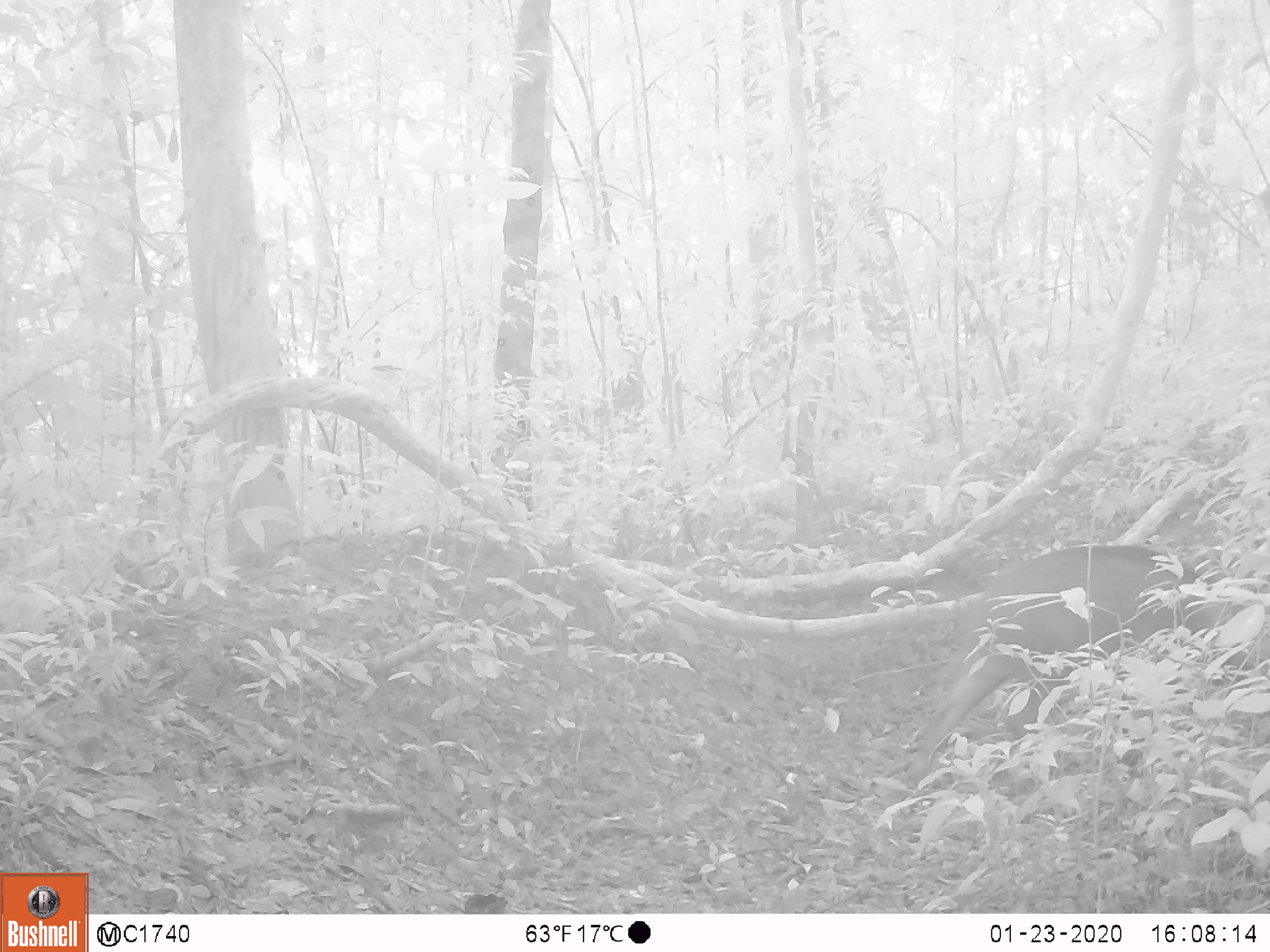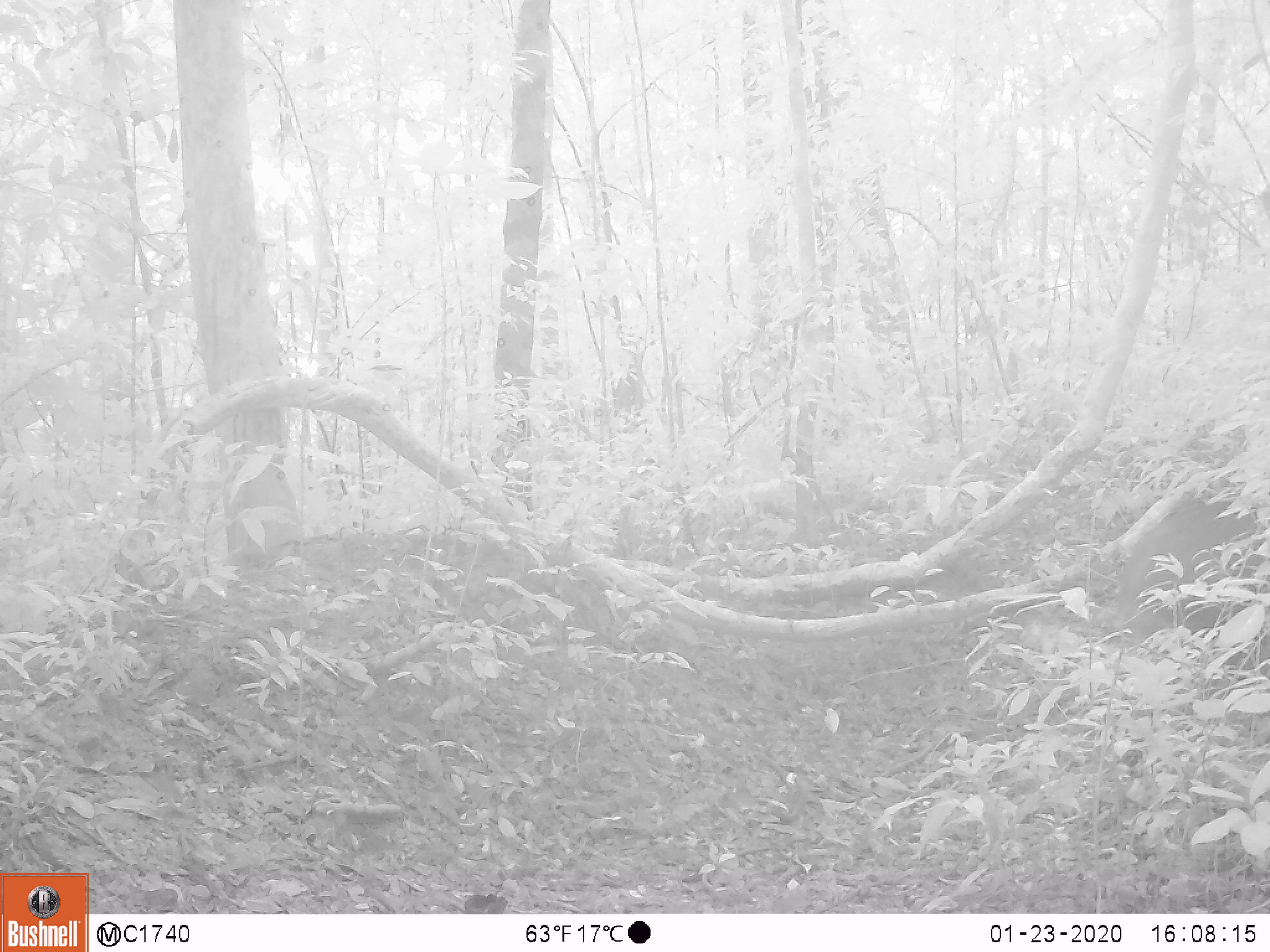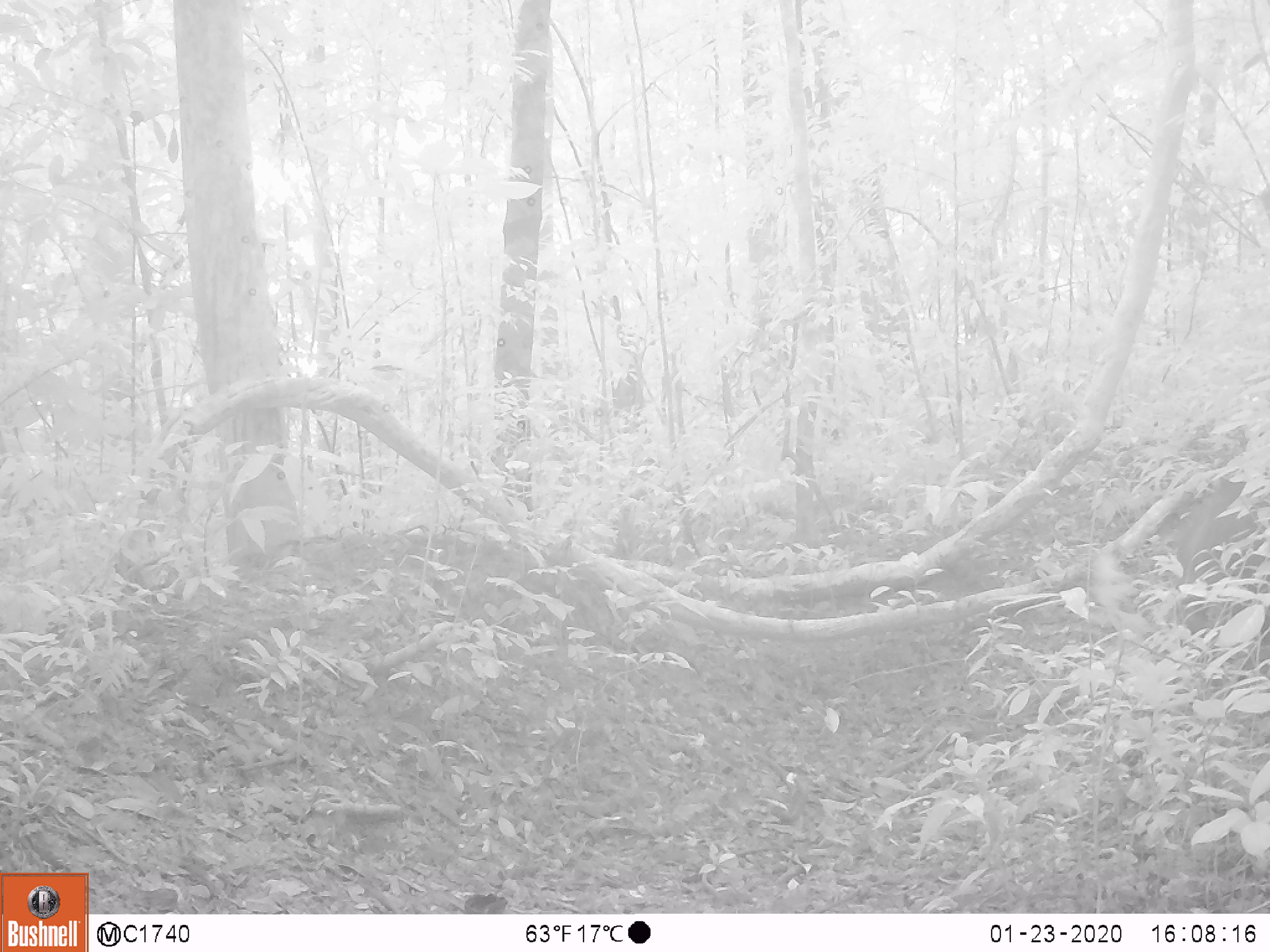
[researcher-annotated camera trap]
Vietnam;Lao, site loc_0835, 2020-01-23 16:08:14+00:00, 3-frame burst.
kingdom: Animalia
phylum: Chordata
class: Mammalia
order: Artiodactyla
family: Suidae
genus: Sus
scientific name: Sus scrofa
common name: eurasian wild pig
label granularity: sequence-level